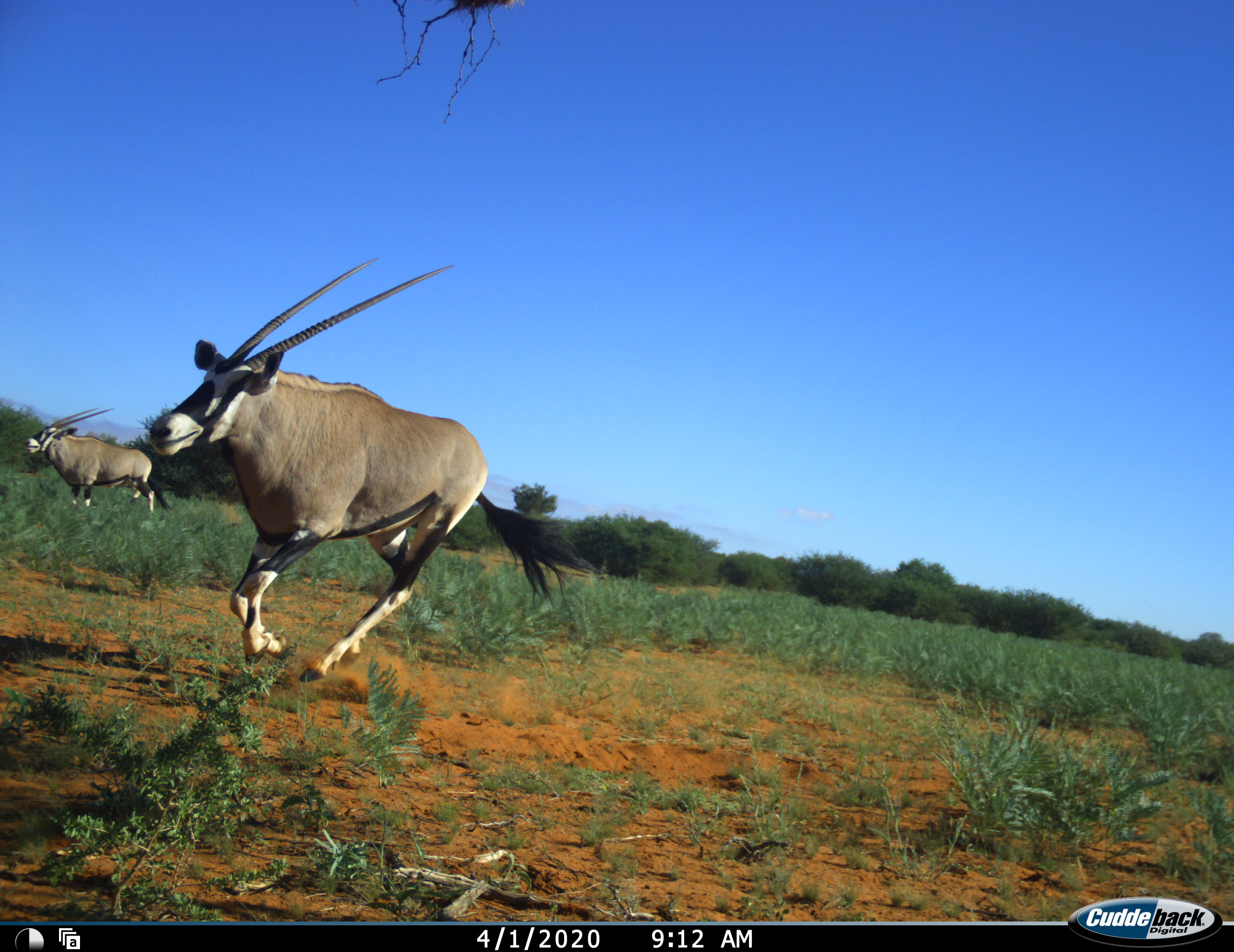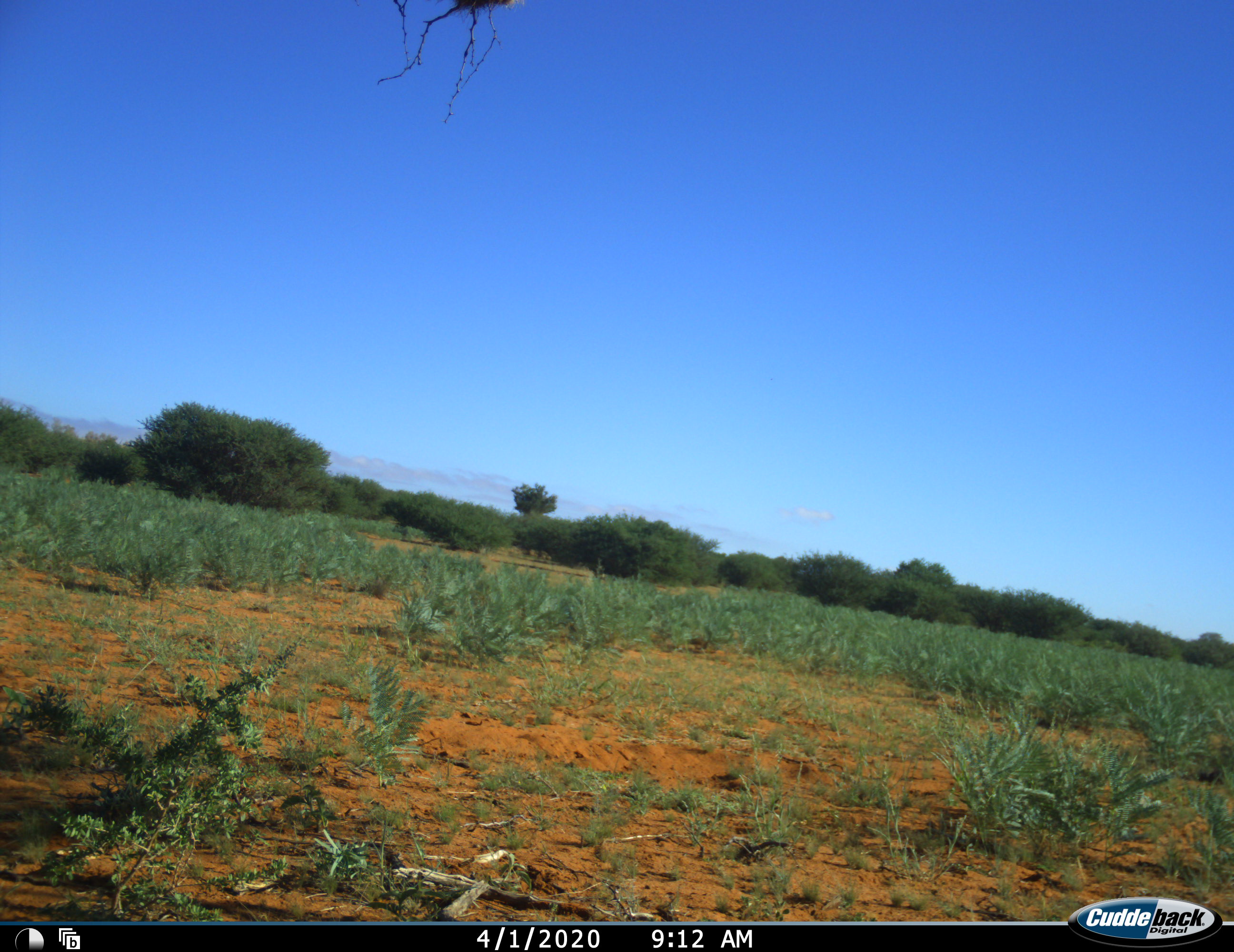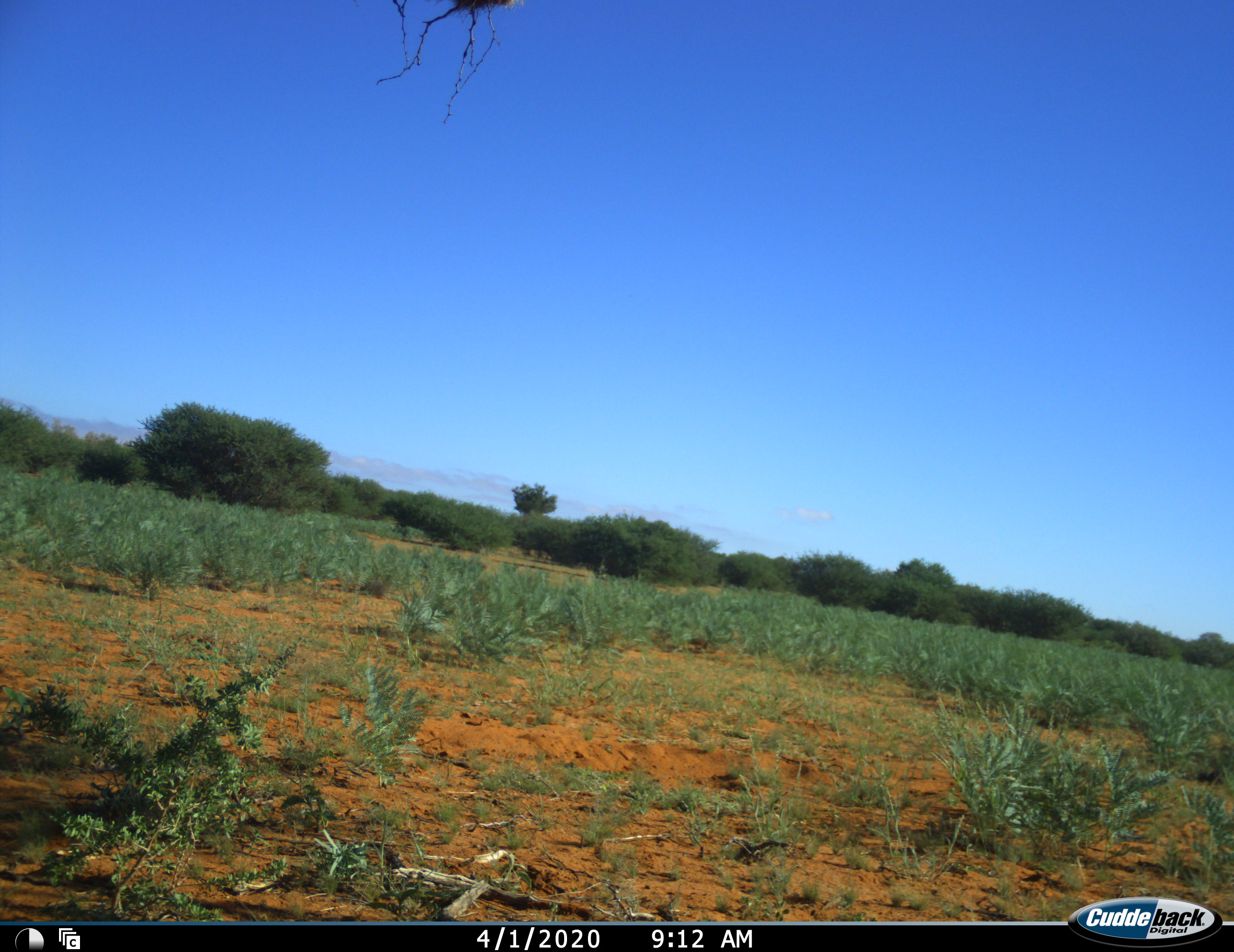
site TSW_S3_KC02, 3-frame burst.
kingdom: Animalia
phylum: Chordata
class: Mammalia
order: Artiodactyla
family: Bovidae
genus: Oryx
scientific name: Oryx gazella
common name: gemsbok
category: oryx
Oryx (gemsbok) (Oryx gazella), count 2. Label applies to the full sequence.